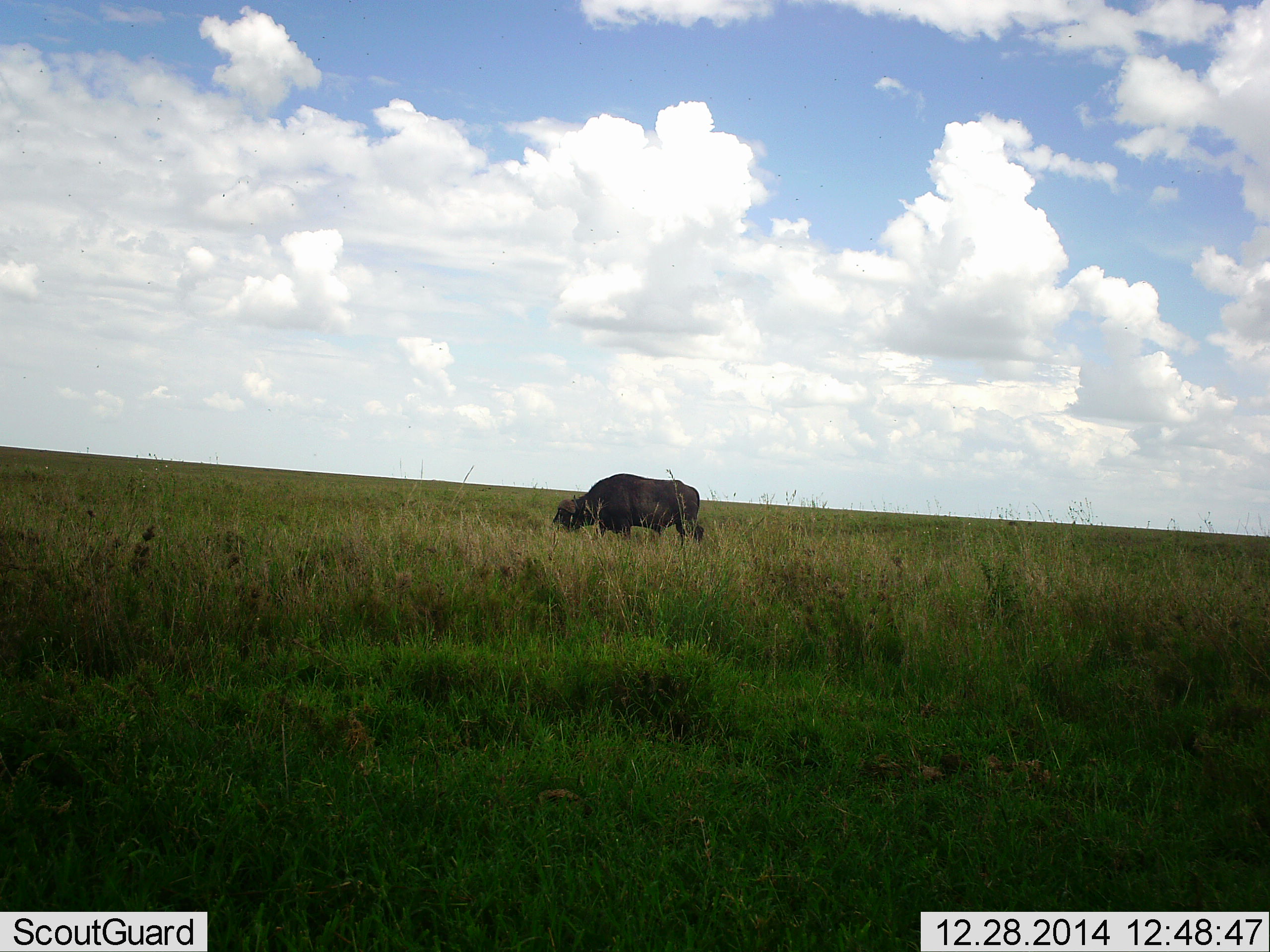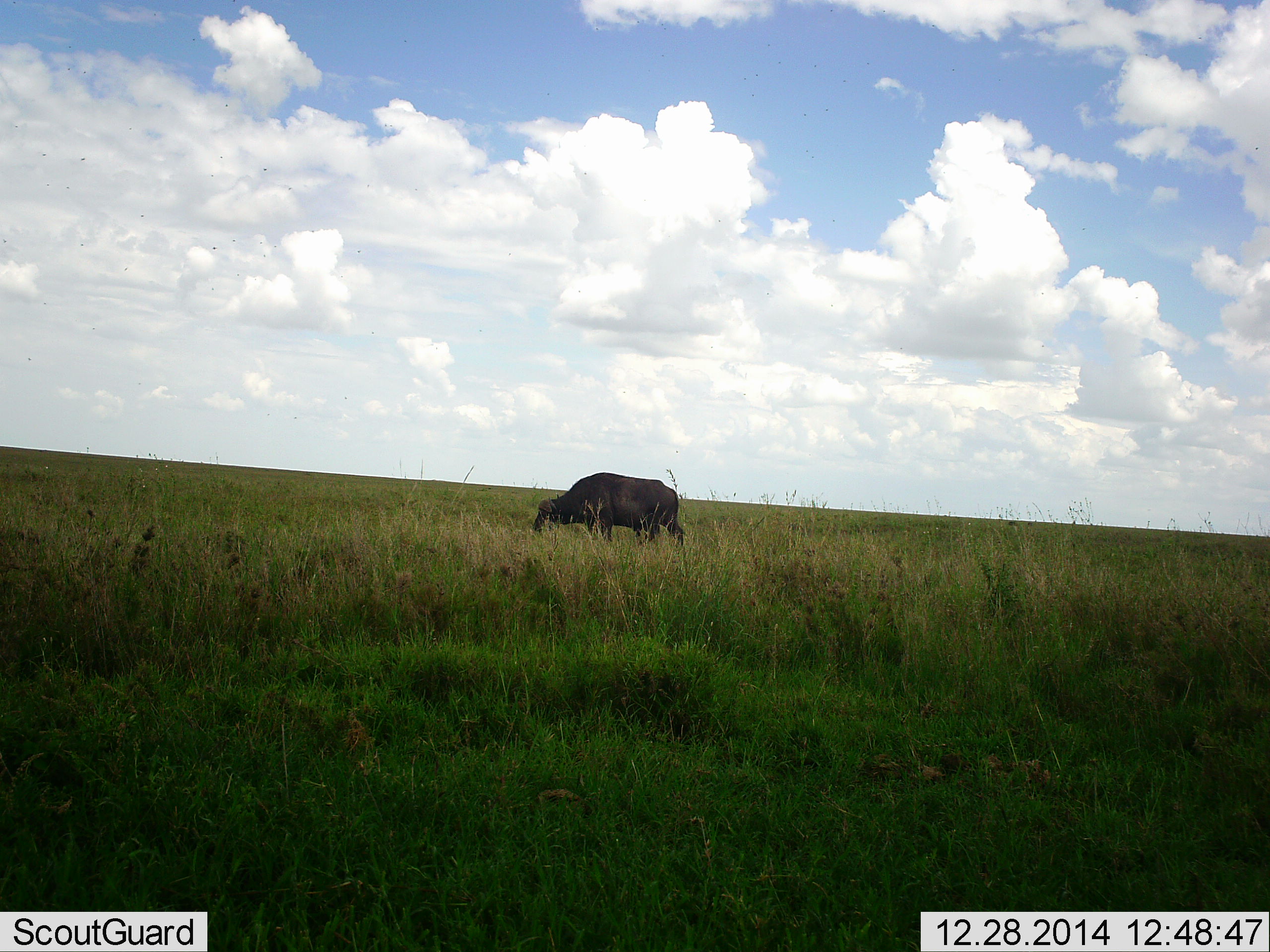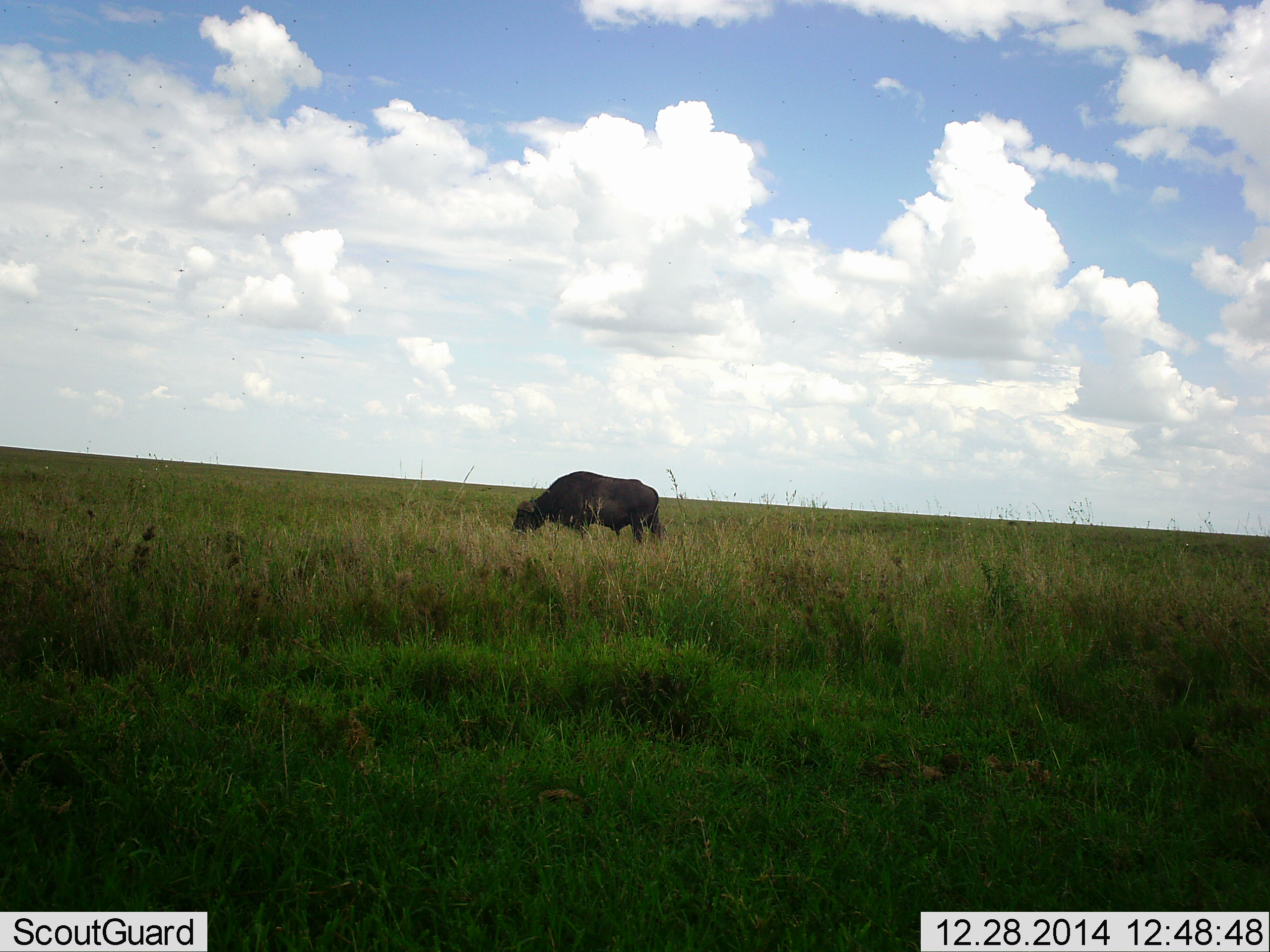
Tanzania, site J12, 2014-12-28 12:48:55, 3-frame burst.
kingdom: Animalia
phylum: Chordata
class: Mammalia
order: Artiodactyla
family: Bovidae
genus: Syncerus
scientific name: Syncerus caffer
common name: cape buffalo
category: buffalo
Buffalo (cape buffalo) (Syncerus caffer), count 1. Behavior (volunteer vote fractions): standing 10%, resting 0%, moving 60%, interacting 0%. Young present (vote fraction): 0%. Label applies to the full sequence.